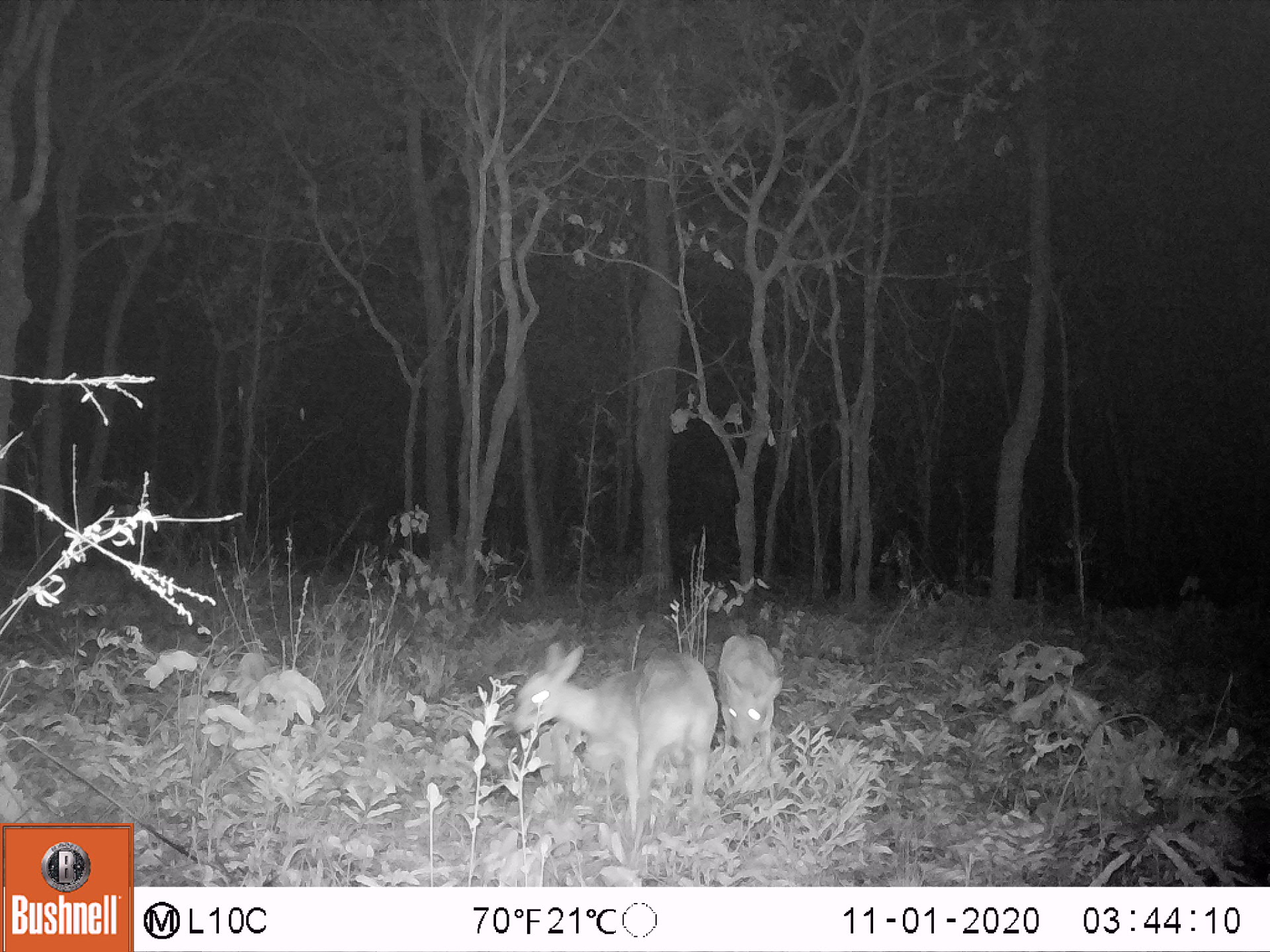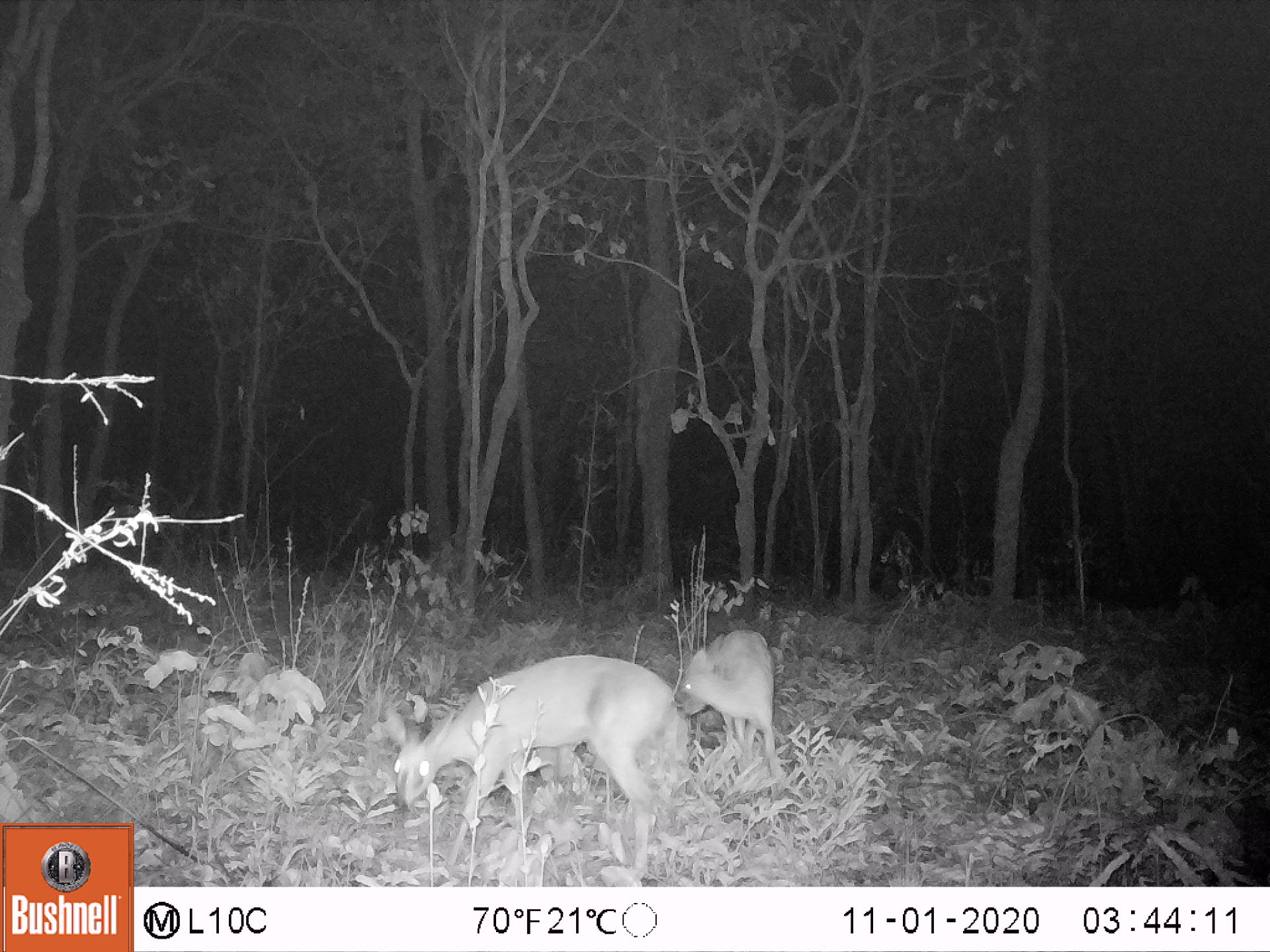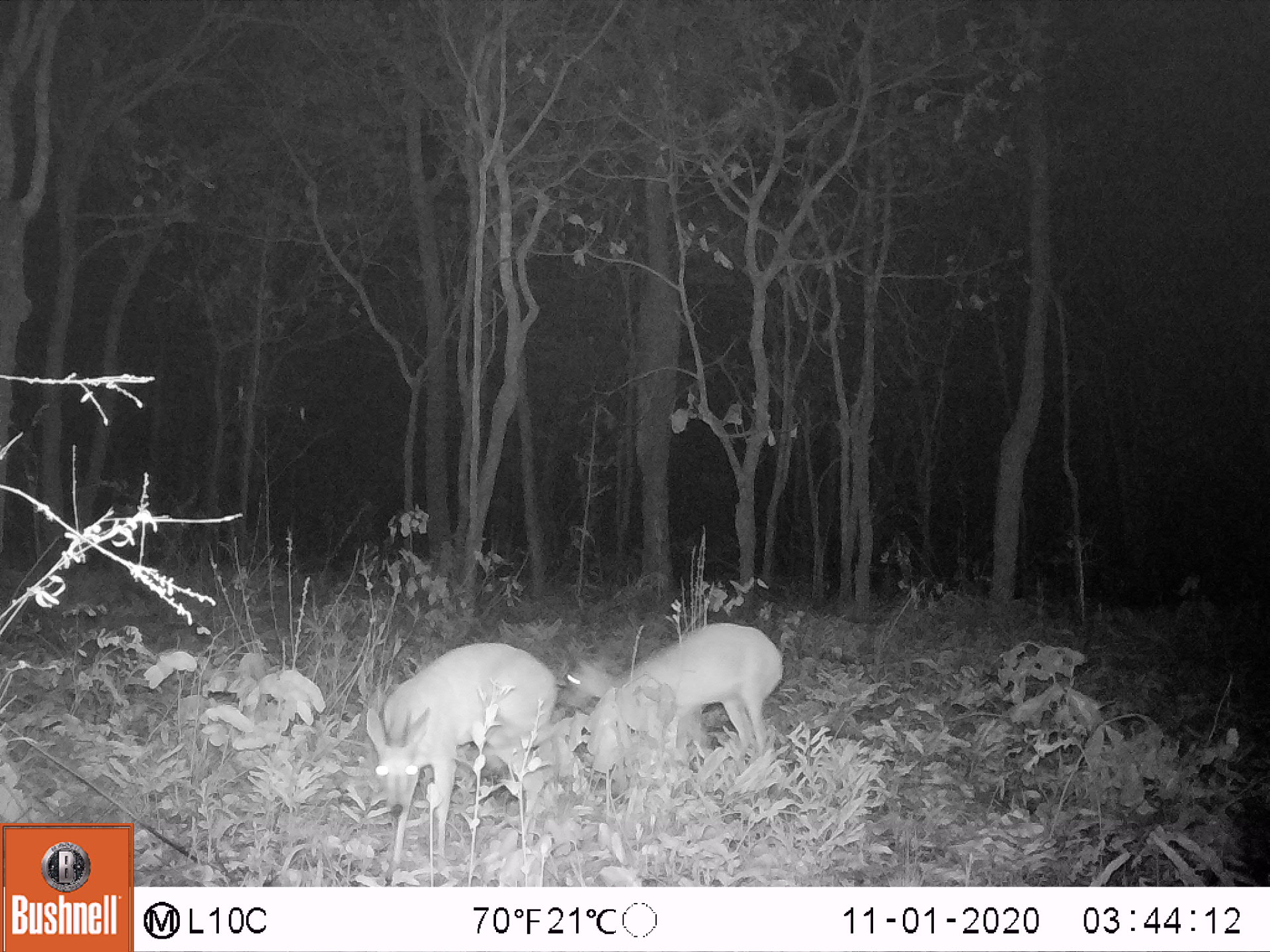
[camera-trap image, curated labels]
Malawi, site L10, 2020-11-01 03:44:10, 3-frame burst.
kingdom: Animalia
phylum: Chordata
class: Mammalia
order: Artiodactyla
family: Bovidae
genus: Sylvicapra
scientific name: Sylvicapra grimmia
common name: common duiker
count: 2